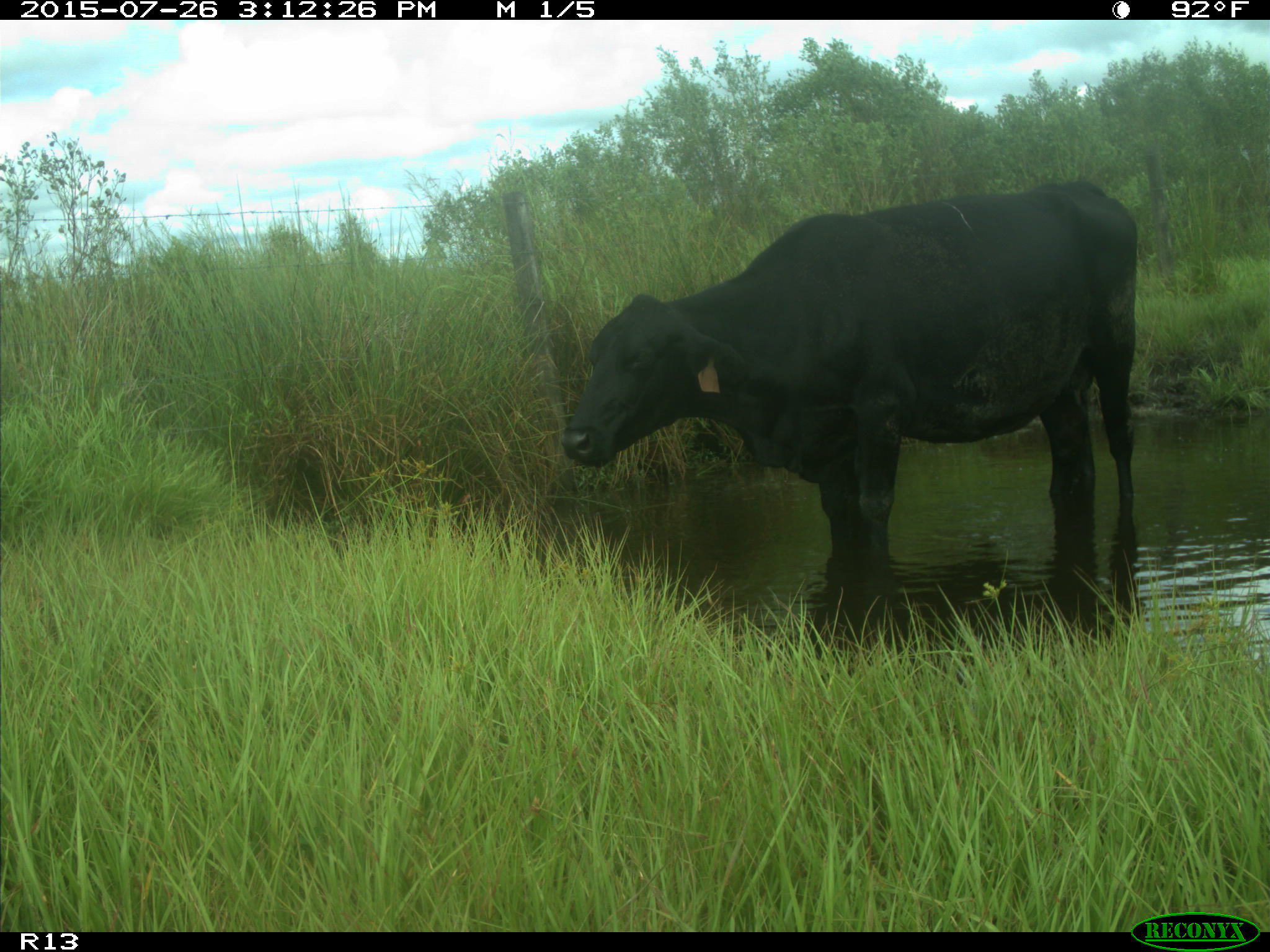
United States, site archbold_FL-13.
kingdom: Animalia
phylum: Chordata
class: Mammalia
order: Artiodactyla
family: Bovidae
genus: Bos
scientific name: Bos taurus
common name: domestic cow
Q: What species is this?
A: Bos taurus (domestic cow).